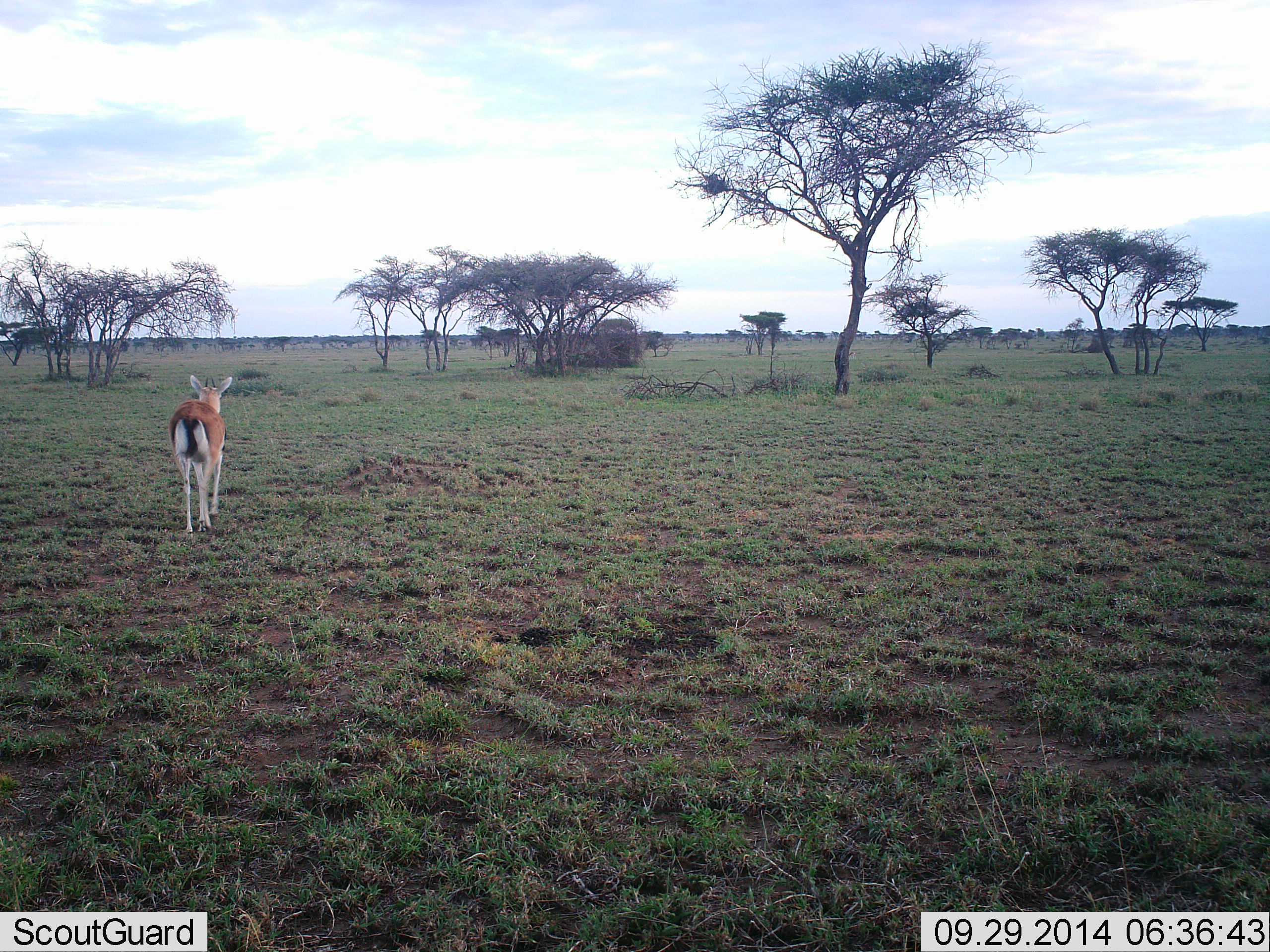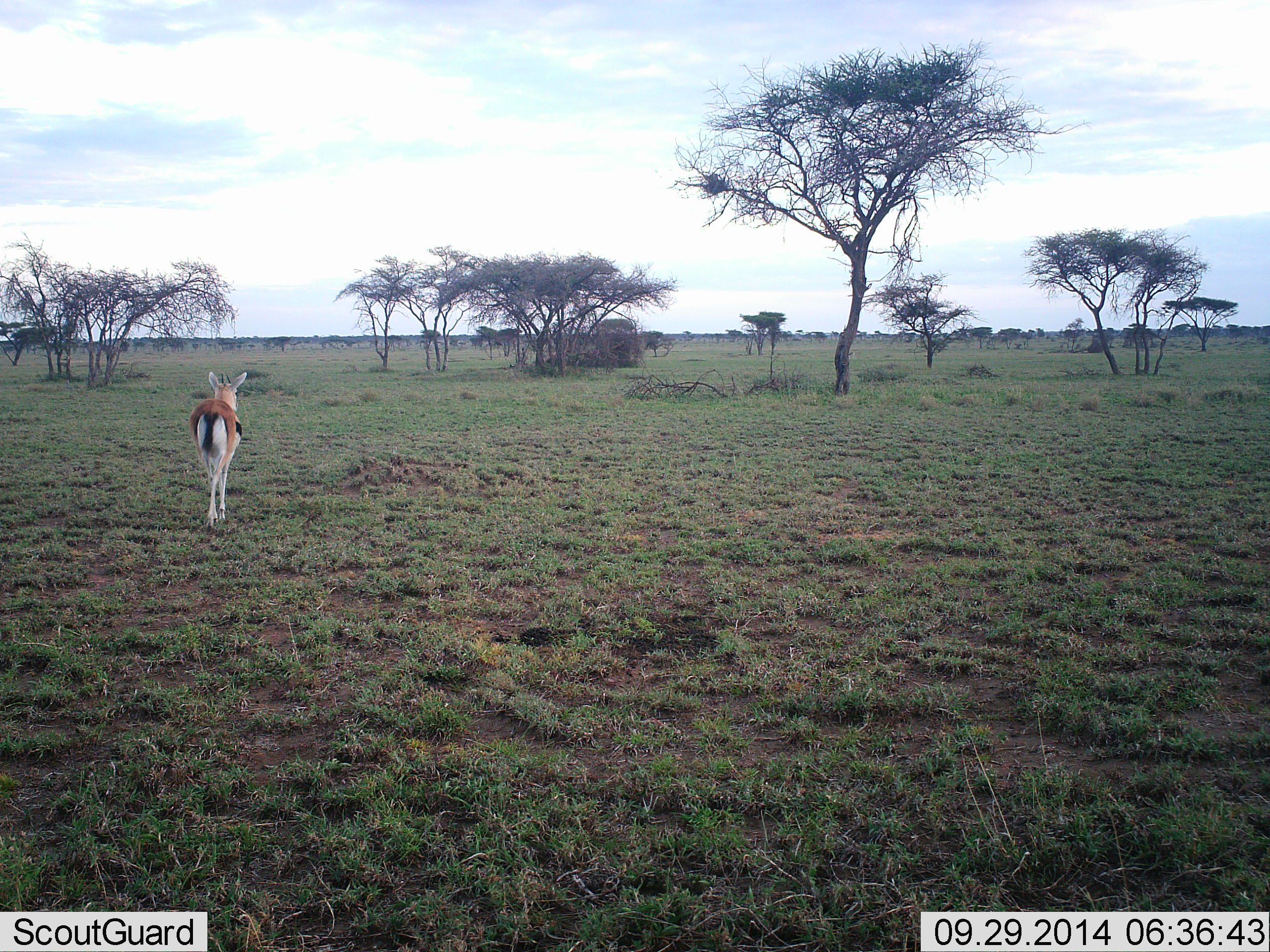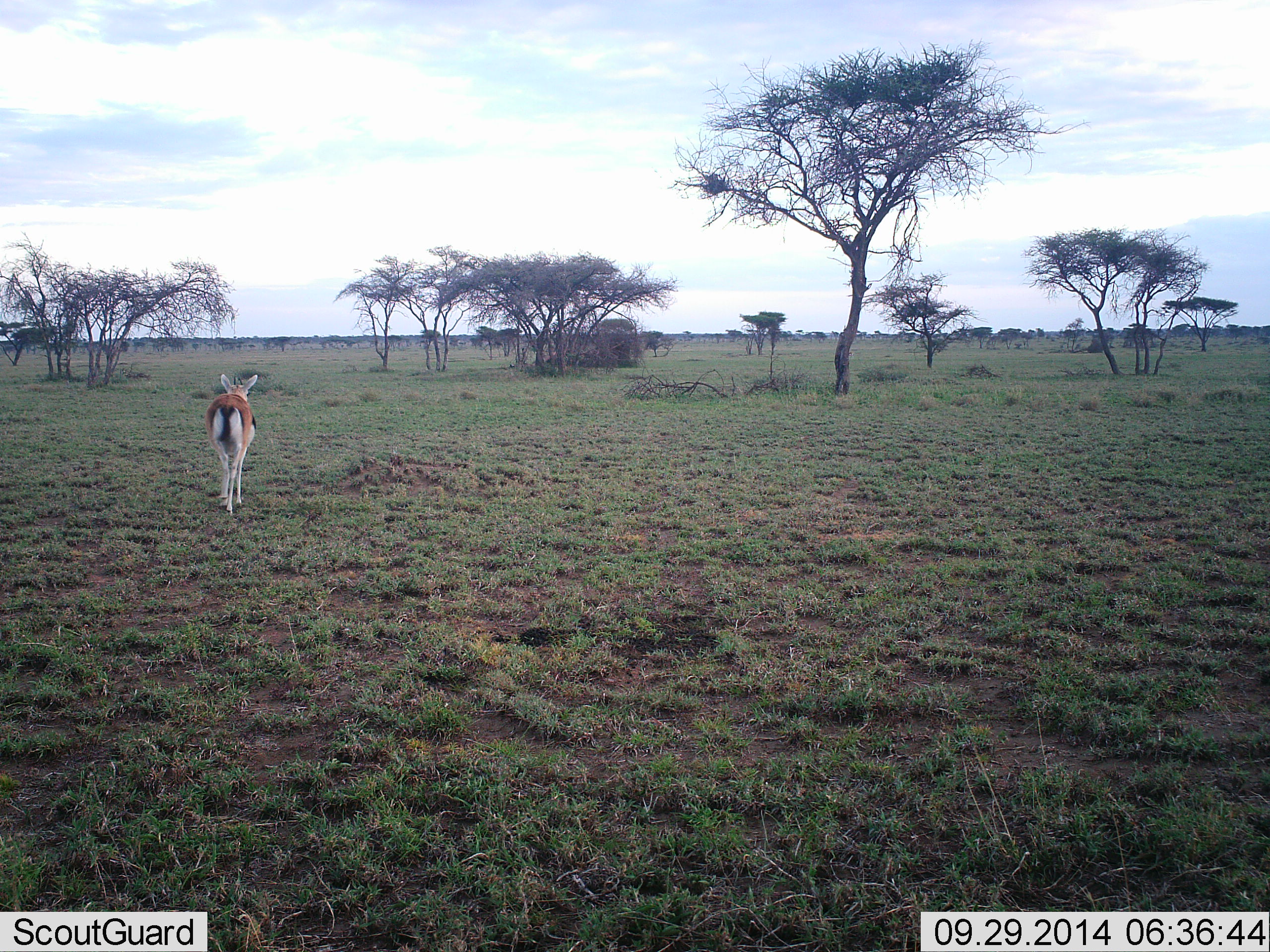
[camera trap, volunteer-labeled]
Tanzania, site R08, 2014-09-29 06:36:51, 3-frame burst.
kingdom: Animalia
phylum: Chordata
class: Mammalia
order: Artiodactyla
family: Bovidae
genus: Eudorcas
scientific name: Eudorcas thomsonii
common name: thomson's gazelle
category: gazellethomsons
Gazellethomsons (thomson's gazelle) (Eudorcas thomsonii), count 1. Behavior (volunteer vote fractions): standing 0%, resting 0%, moving 100%, interacting 0%. Young present (vote fraction): 0%. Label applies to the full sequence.